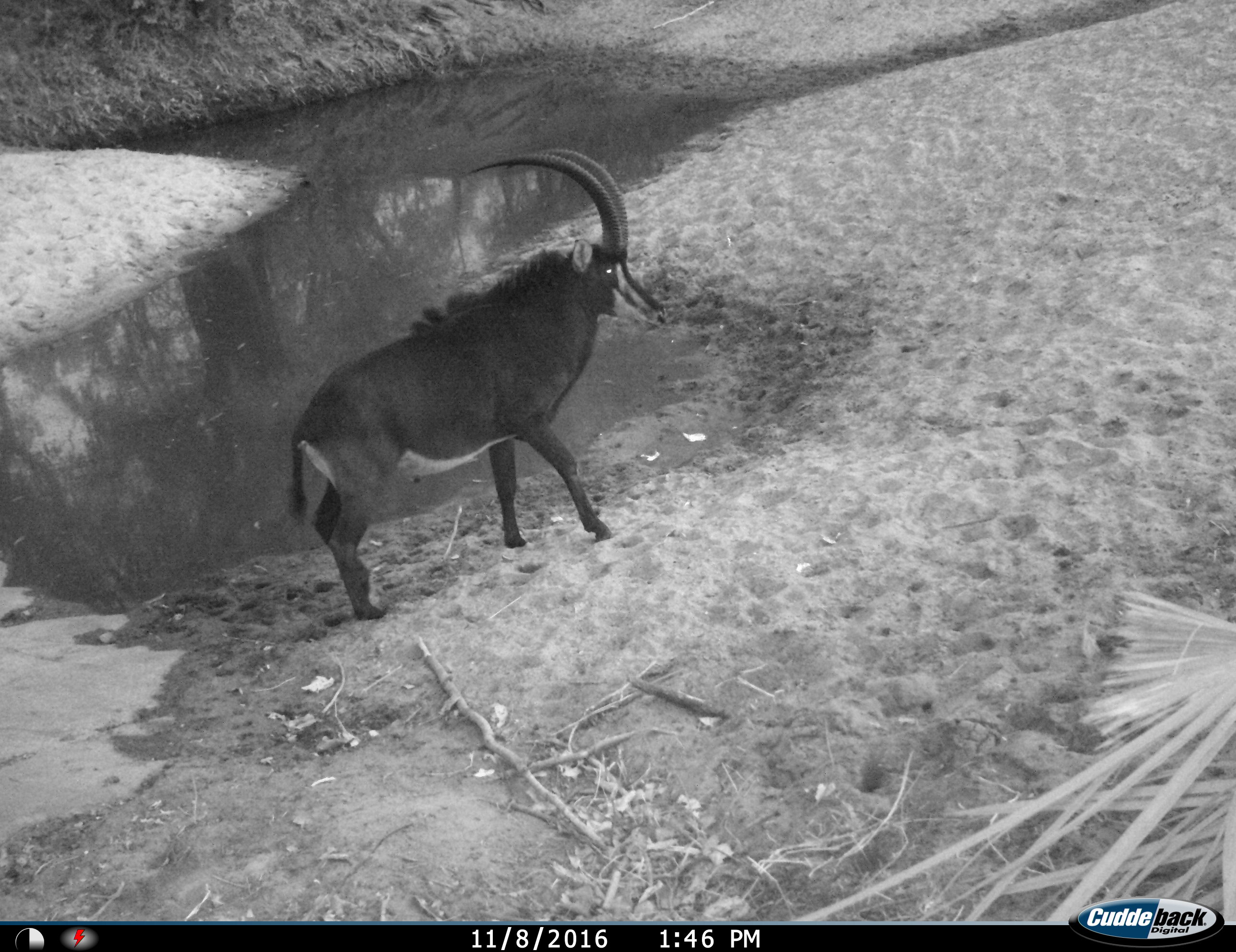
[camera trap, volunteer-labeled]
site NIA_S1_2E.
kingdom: Animalia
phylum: Chordata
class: Mammalia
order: Artiodactyla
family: Bovidae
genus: Hippotragus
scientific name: Hippotragus niger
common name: sable antelope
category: sable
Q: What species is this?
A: Sable (sable antelope) (Hippotragus niger).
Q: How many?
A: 1.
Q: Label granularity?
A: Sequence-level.